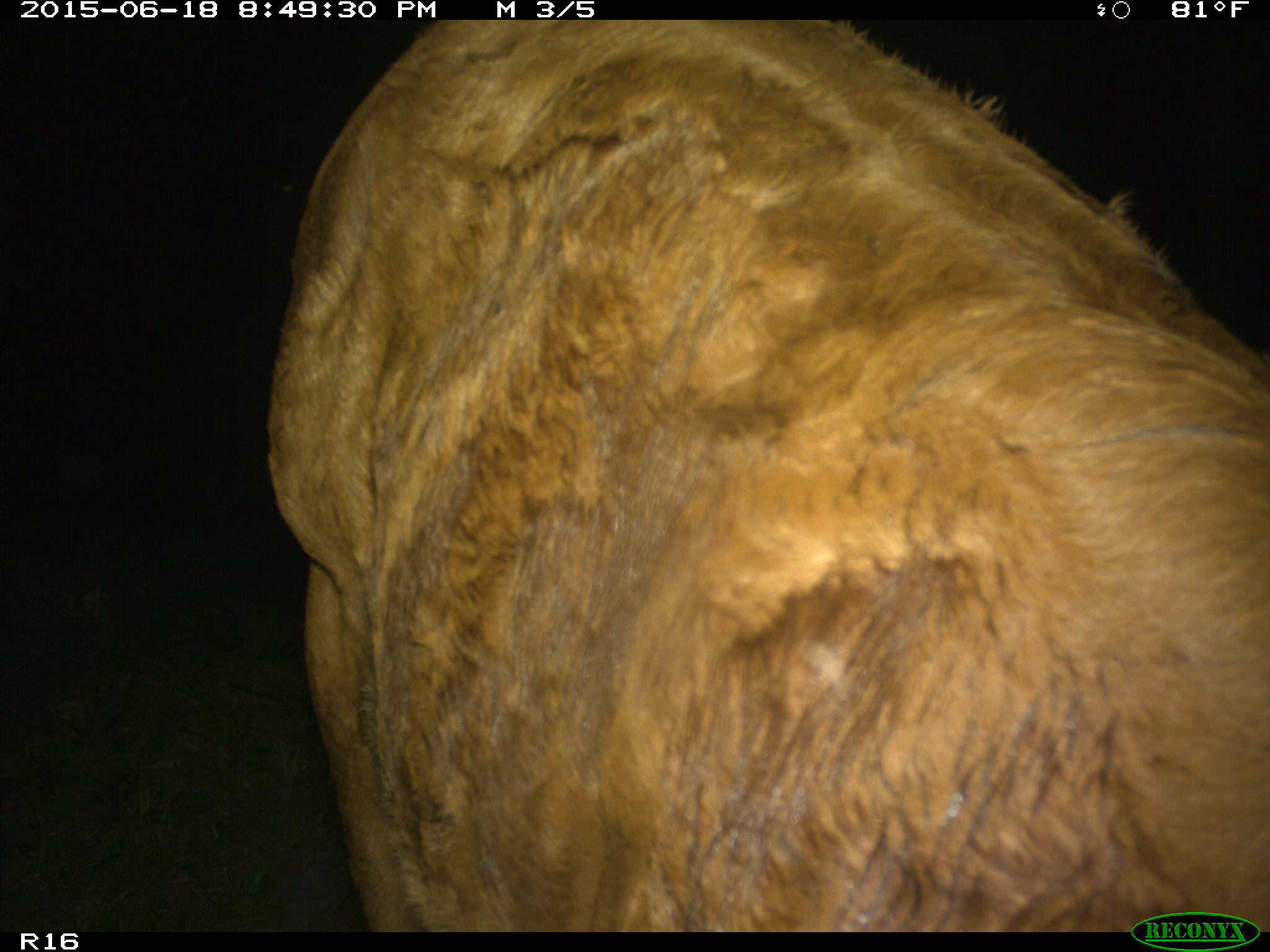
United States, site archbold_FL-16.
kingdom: Animalia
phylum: Chordata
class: Mammalia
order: Artiodactyla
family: Bovidae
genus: Bos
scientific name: Bos taurus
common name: domestic cow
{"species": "Bos taurus (domestic cow)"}